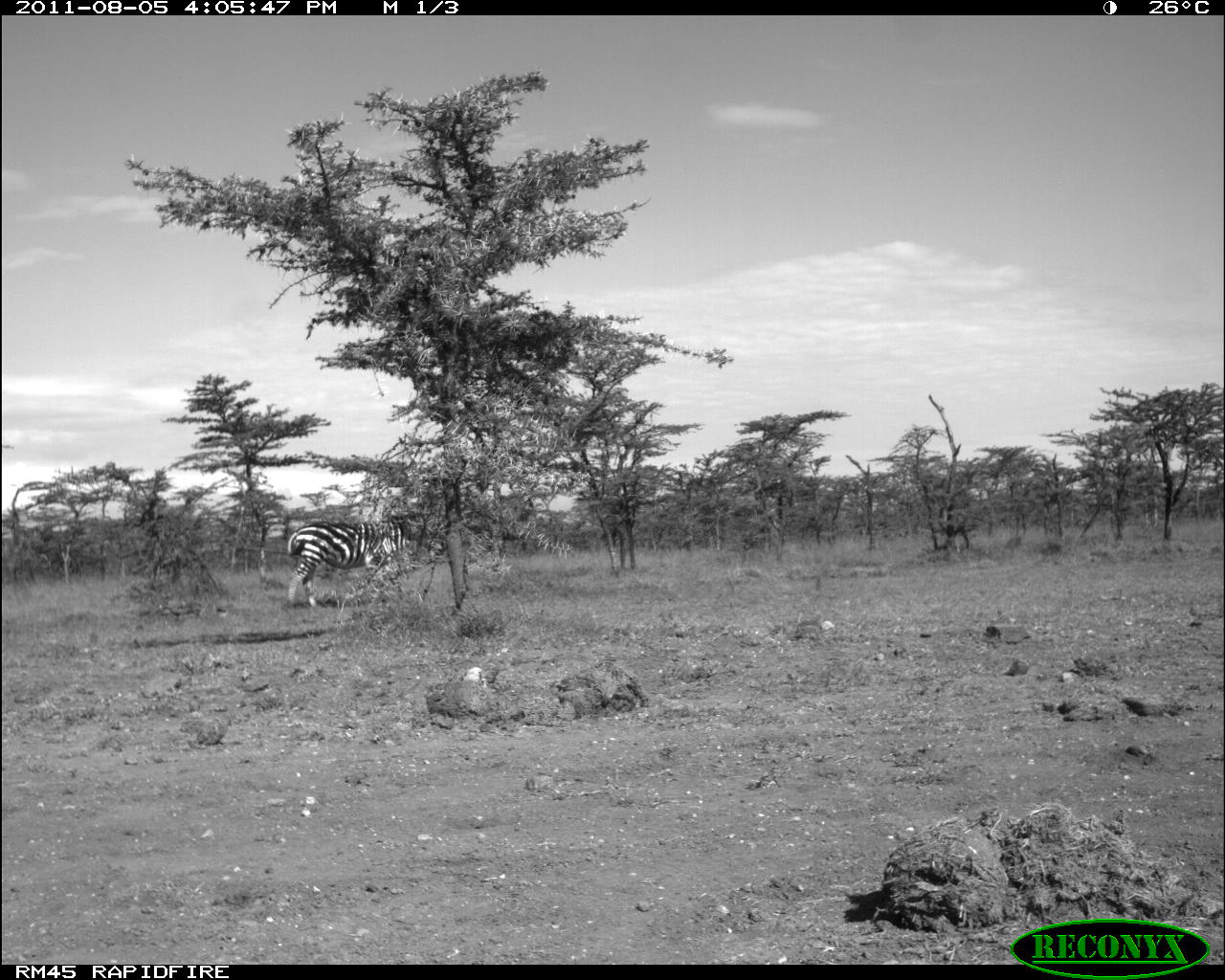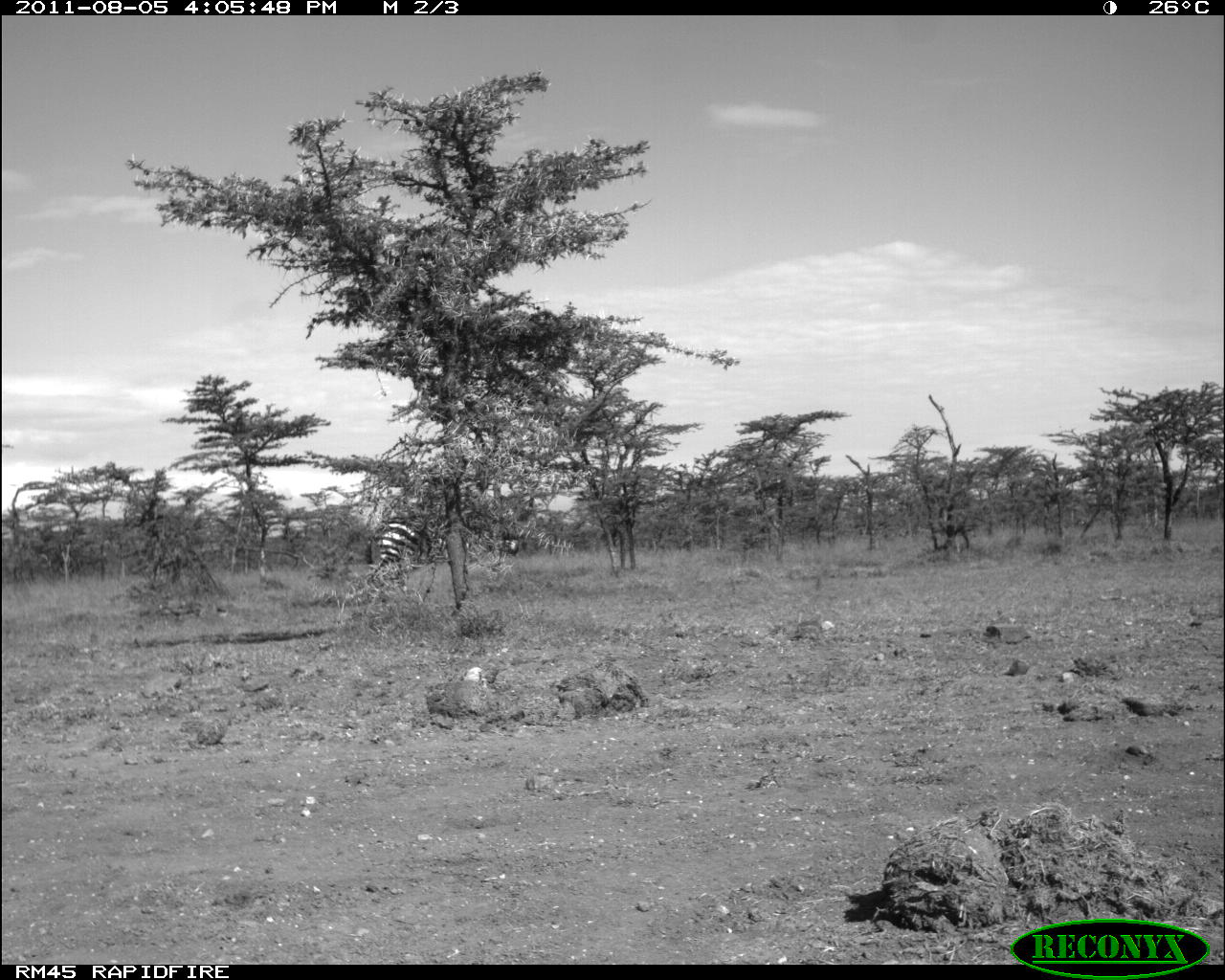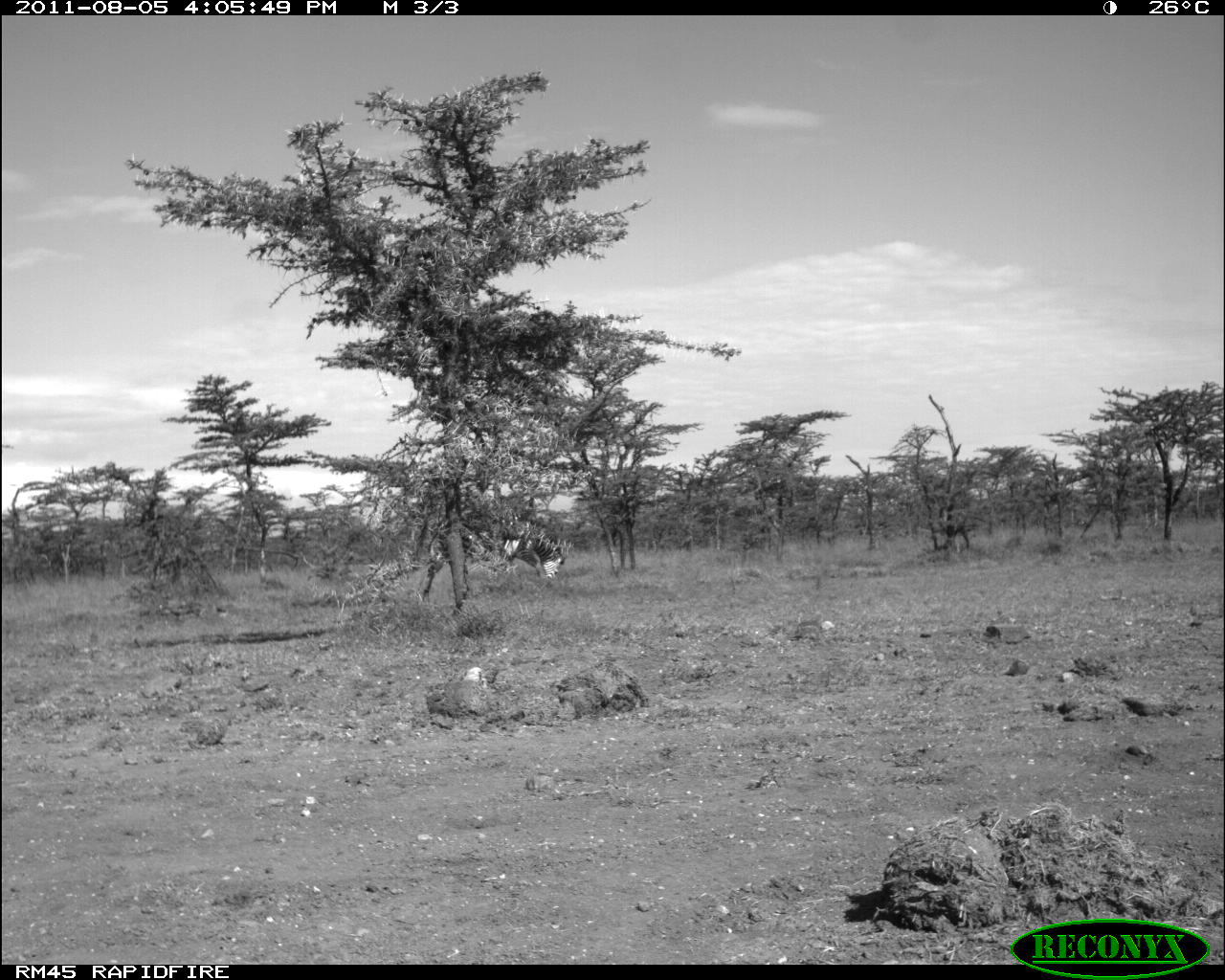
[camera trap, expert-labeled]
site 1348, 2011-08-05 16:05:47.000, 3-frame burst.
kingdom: Animalia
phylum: Chordata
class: Mammalia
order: Perissodactyla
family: Equidae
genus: Equus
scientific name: Equus quagga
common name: plains zebra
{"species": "Equus quagga (plains zebra)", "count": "1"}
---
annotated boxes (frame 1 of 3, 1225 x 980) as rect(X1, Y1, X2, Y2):
equus quagga: rect(284, 517, 444, 609)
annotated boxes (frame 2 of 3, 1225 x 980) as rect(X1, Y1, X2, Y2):
equus quagga: rect(363, 512, 520, 602)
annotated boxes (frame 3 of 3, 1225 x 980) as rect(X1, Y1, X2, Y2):
equus quagga: rect(421, 513, 566, 604)